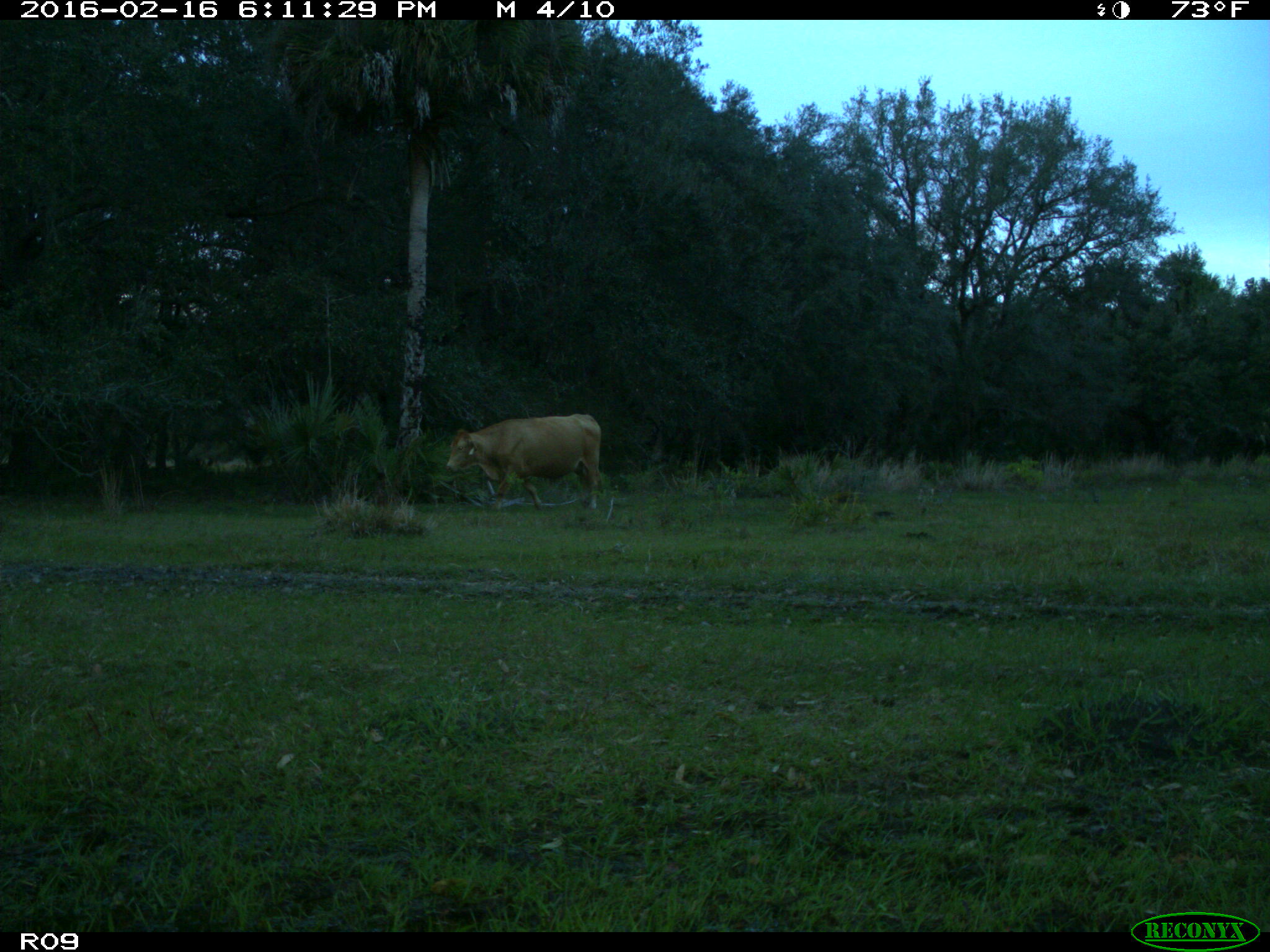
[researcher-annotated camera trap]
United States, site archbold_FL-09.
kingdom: Animalia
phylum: Chordata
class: Mammalia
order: Artiodactyla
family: Bovidae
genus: Bos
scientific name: Bos taurus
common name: domestic cow